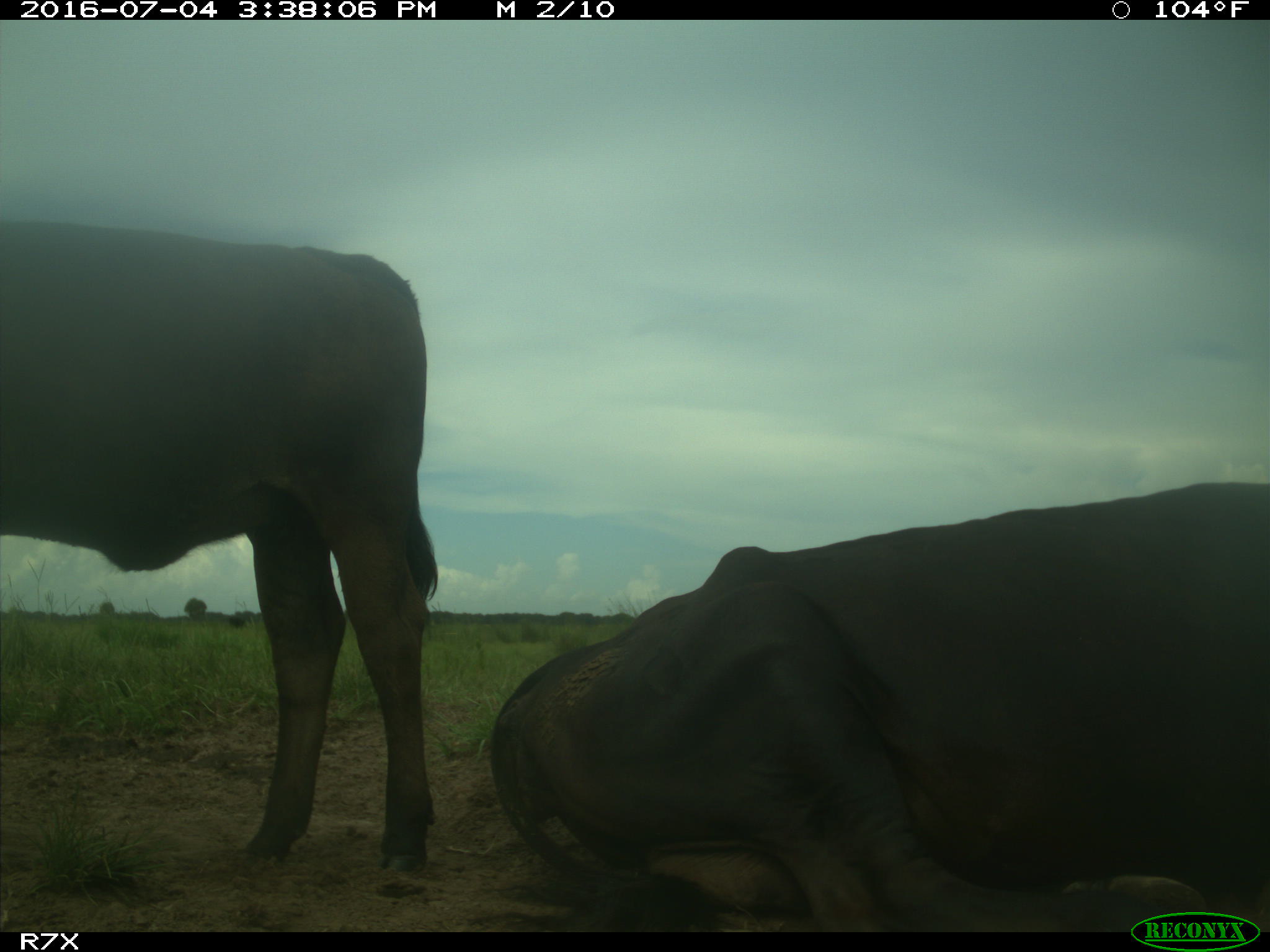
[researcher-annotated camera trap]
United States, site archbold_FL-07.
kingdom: Animalia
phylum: Chordata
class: Mammalia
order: Artiodactyla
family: Bovidae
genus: Bos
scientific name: Bos taurus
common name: domestic cow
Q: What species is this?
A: Bos taurus (domestic cow).